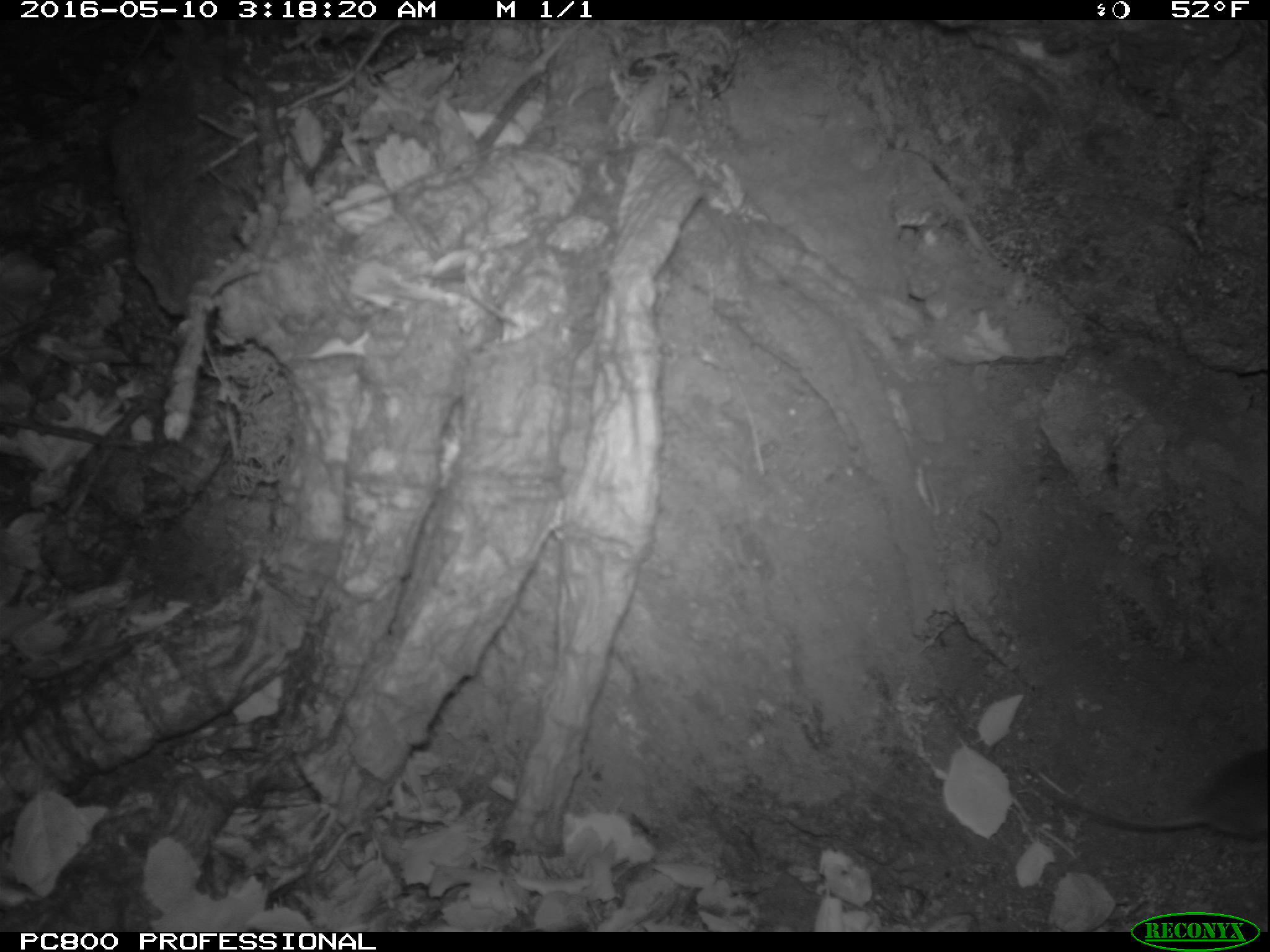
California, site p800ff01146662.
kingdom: Animalia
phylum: Chordata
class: Mammalia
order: Rodentia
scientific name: Rodentia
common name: rodent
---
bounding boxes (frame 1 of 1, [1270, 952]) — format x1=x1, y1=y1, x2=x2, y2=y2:
rodent: x1=1022, y1=743, x2=1269, y2=839